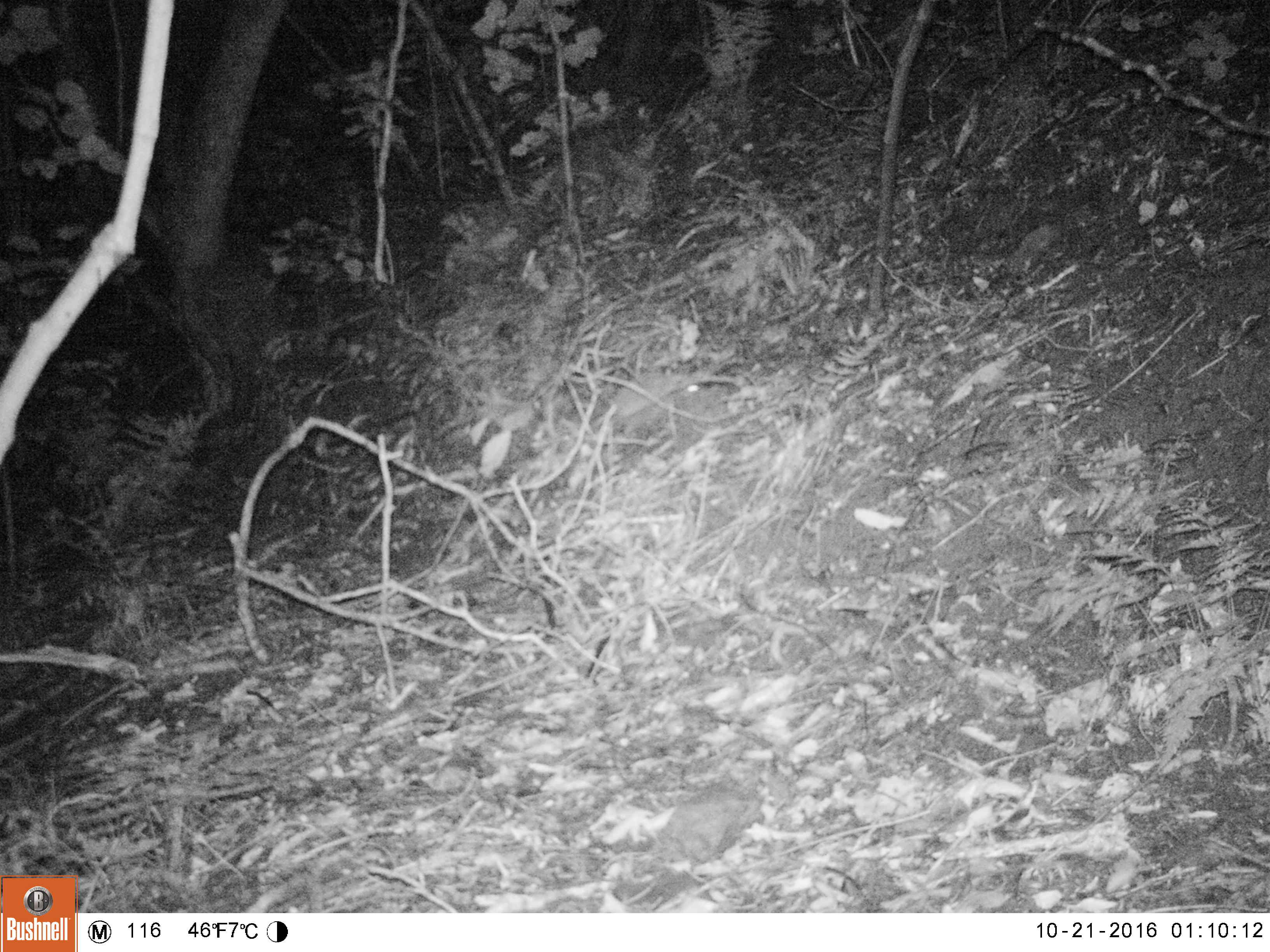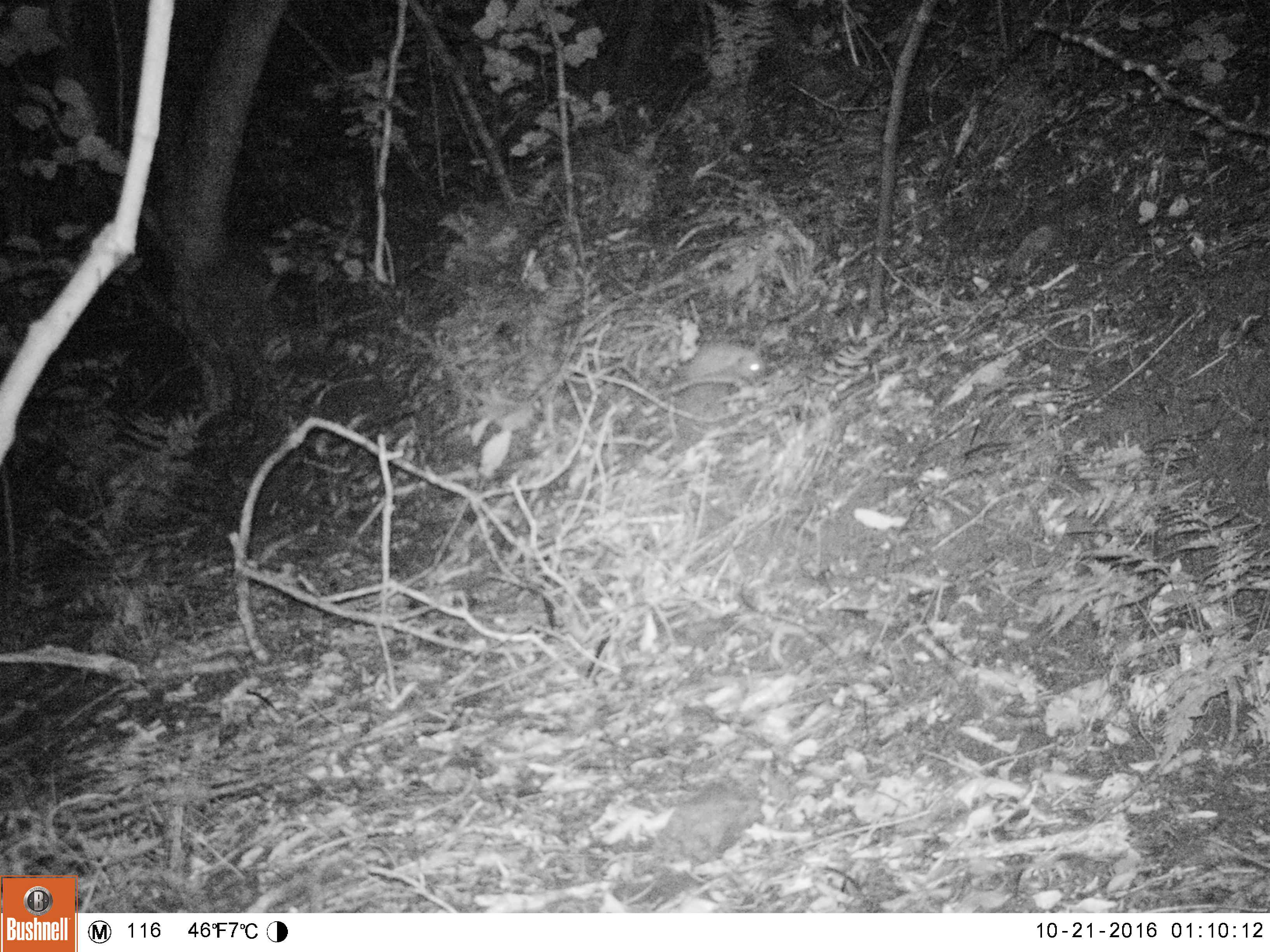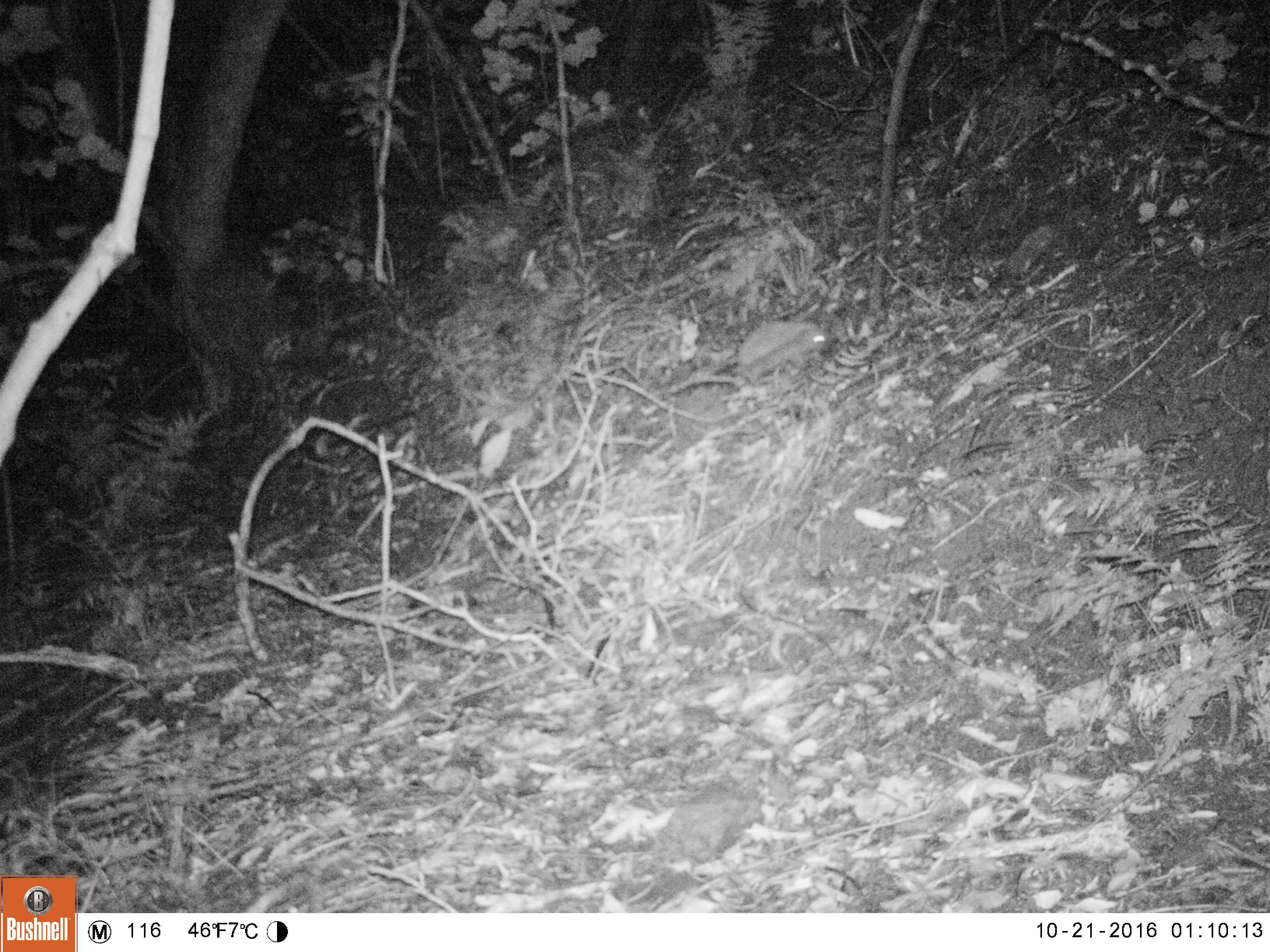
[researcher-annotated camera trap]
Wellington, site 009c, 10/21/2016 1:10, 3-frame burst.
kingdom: Animalia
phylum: Chordata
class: Mammalia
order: Eulipotyphla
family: Erinaceidae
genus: Erinaceus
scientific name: Erinaceus europaeus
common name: hedgehog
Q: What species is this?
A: Hedgehog (Erinaceus europaeus).